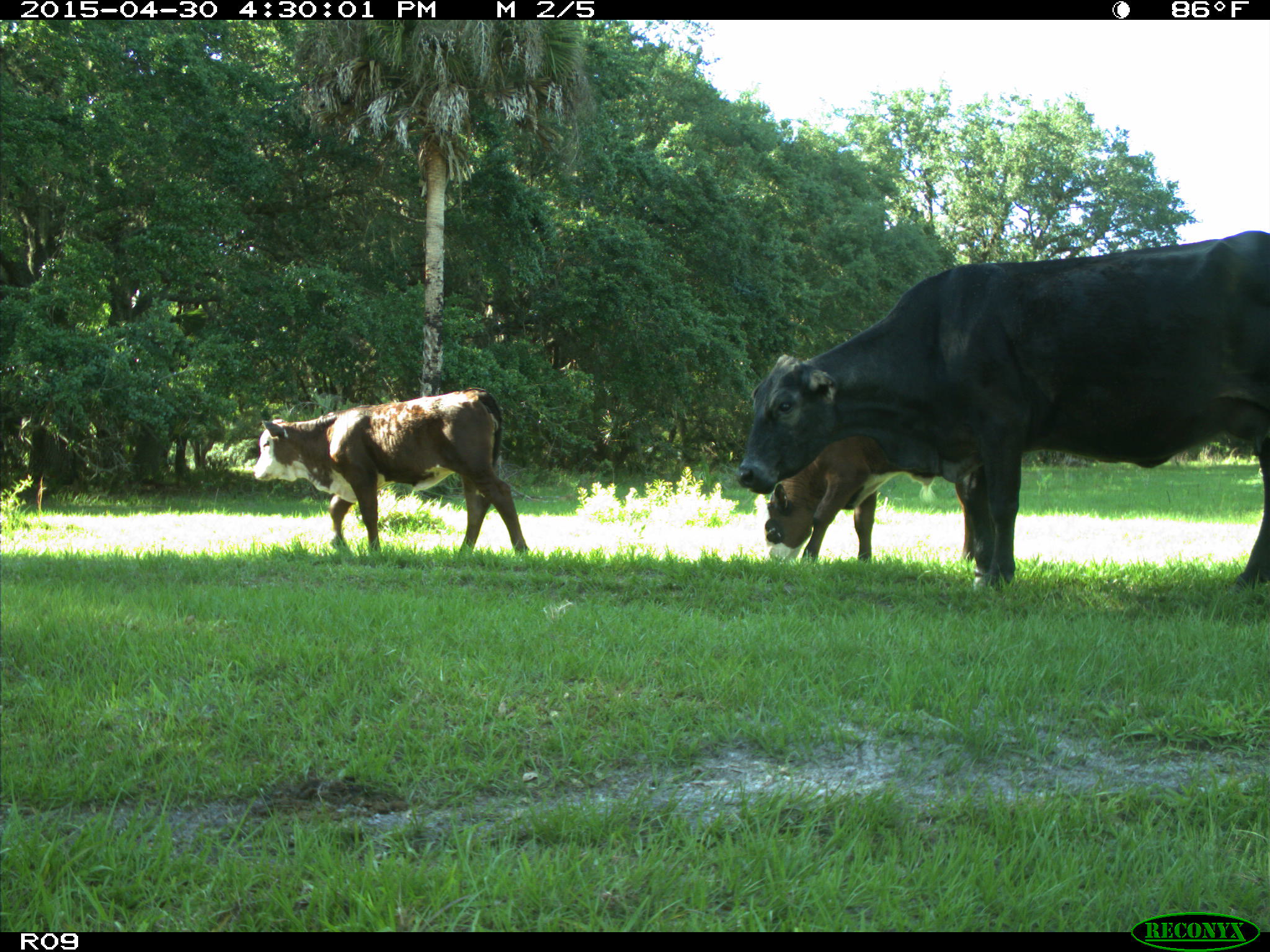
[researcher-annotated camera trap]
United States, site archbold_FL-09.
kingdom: Animalia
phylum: Chordata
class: Mammalia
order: Artiodactyla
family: Bovidae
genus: Bos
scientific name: Bos taurus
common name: domestic cow